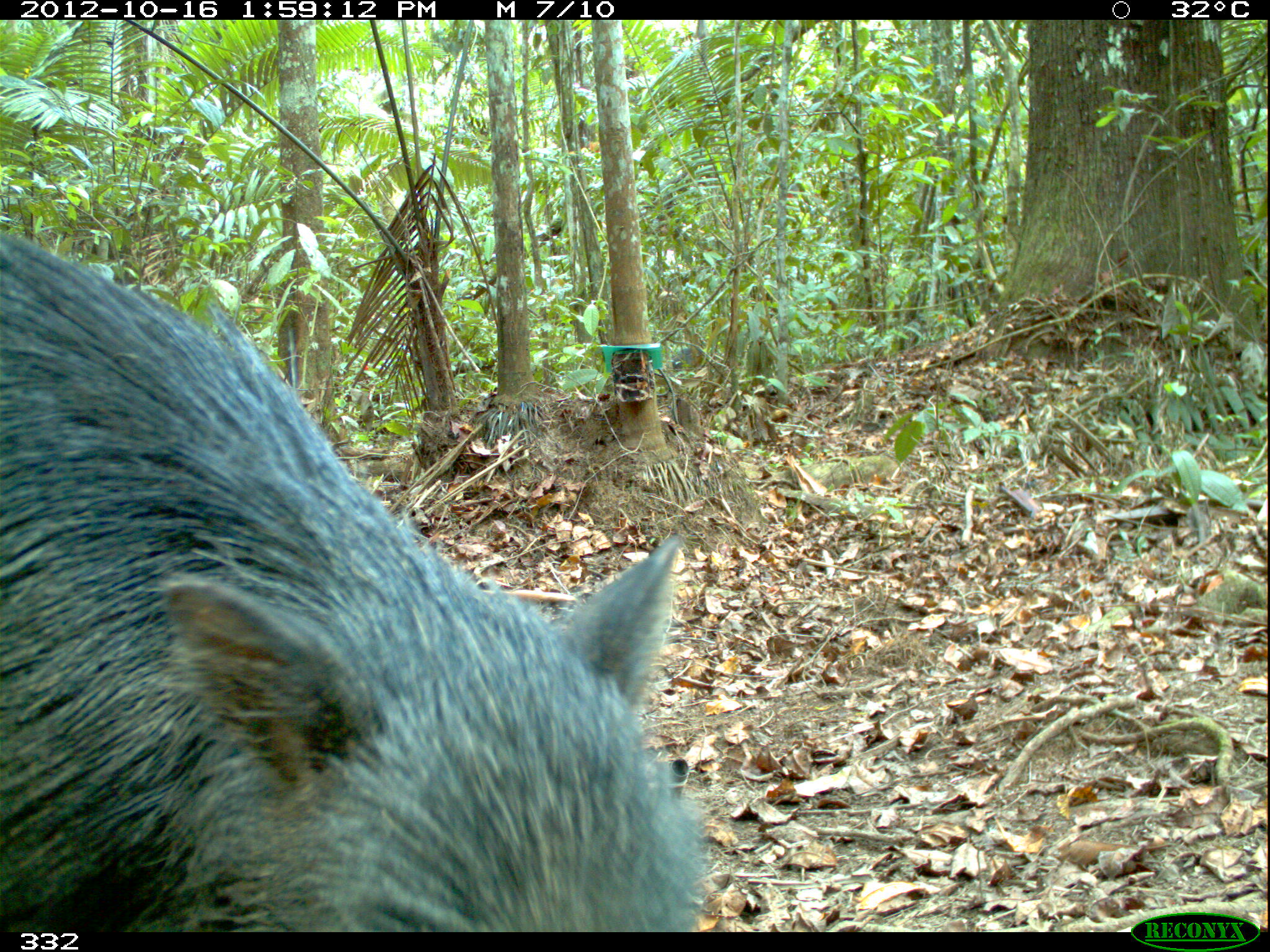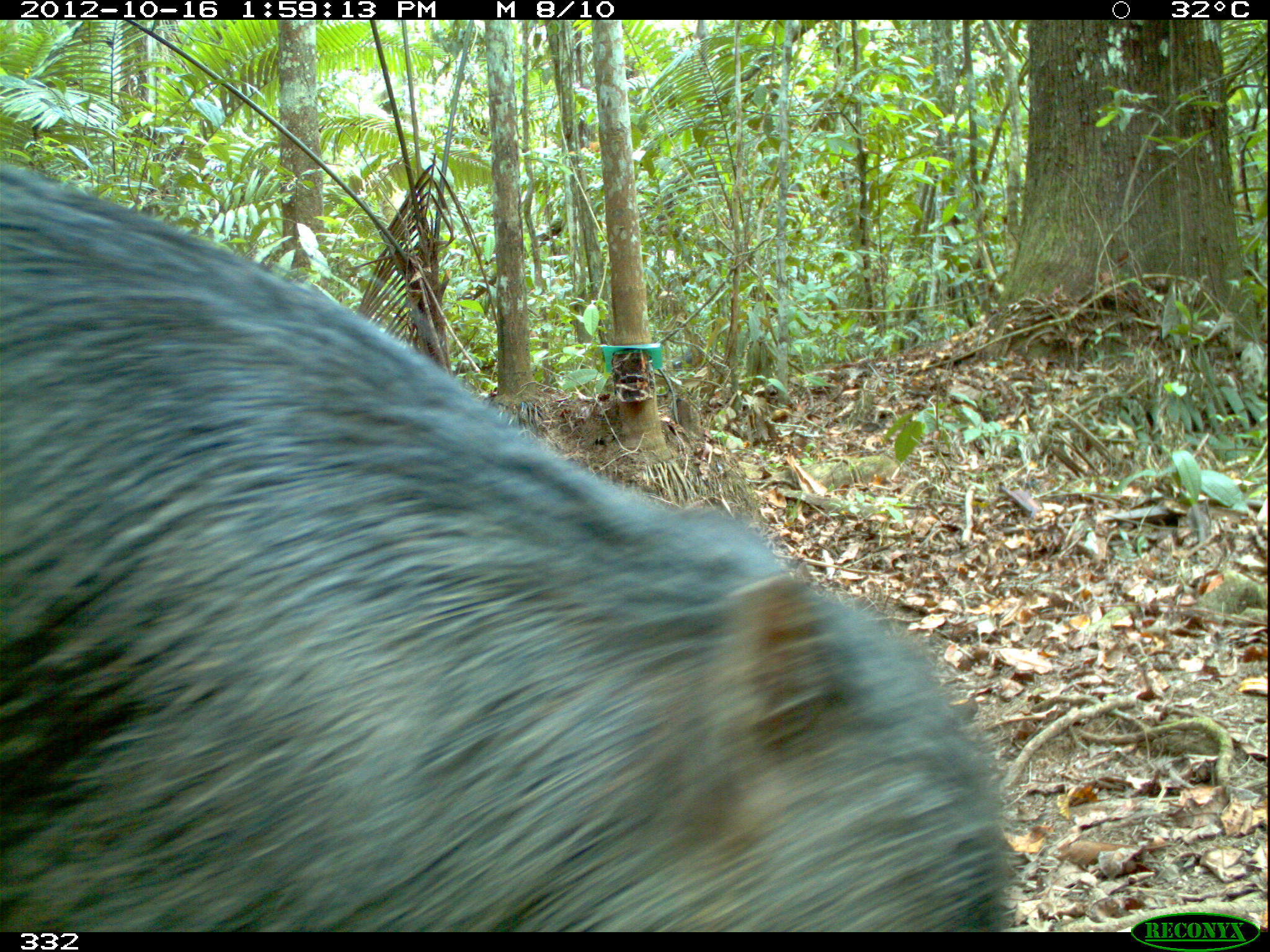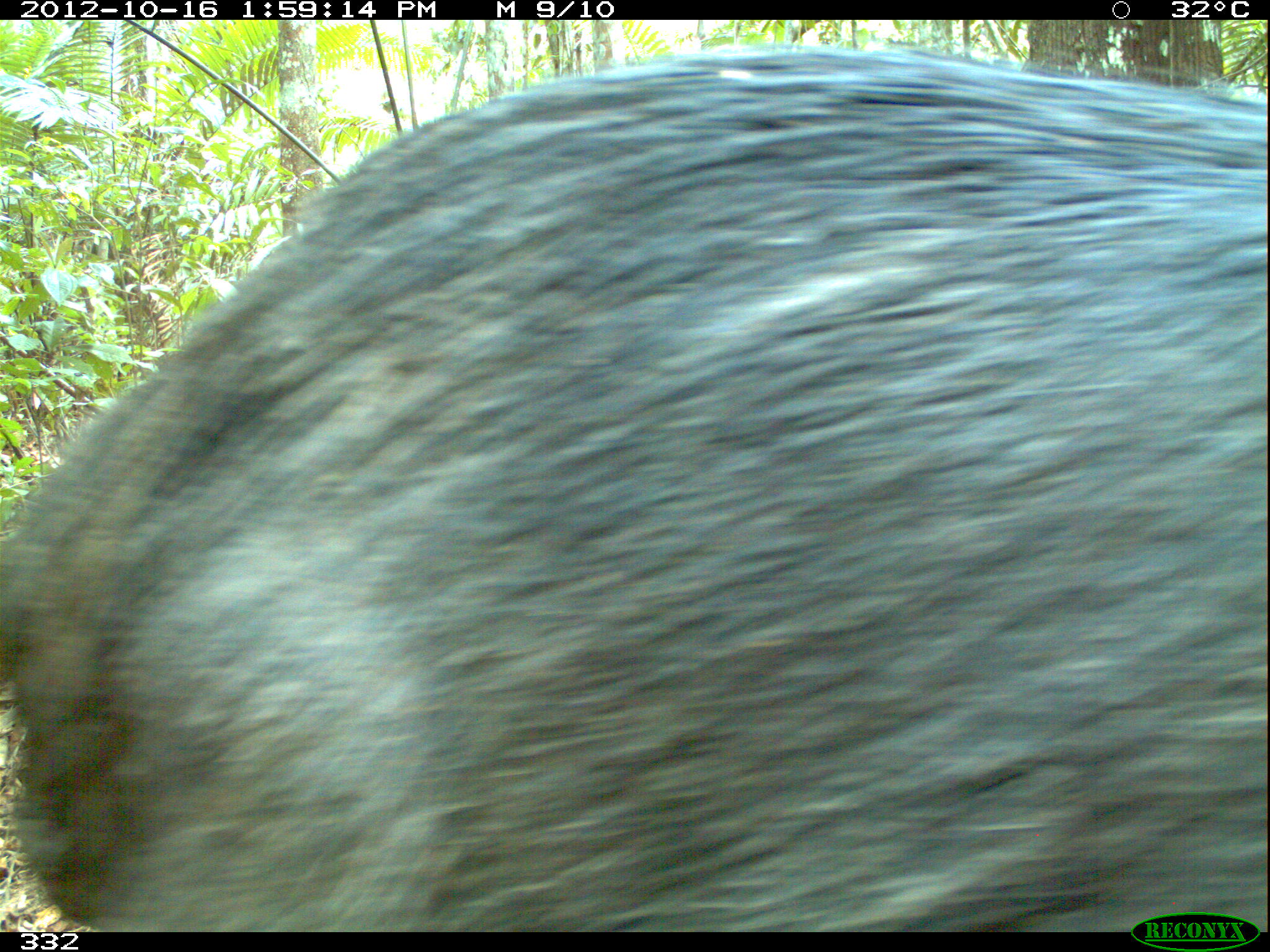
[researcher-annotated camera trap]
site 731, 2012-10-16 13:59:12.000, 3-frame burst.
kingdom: Animalia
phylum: Chordata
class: Mammalia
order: Artiodactyla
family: Tayassuidae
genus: Tayassu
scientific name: Tayassu pecari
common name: white-lipped peccary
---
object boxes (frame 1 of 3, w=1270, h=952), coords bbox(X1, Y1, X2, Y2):
tayassu pecari: bbox(0, 227, 710, 931)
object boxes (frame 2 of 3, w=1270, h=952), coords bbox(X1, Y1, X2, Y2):
tayassu pecari: bbox(0, 156, 1025, 931)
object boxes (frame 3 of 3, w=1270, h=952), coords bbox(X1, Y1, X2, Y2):
tayassu pecari: bbox(0, 42, 1270, 930)